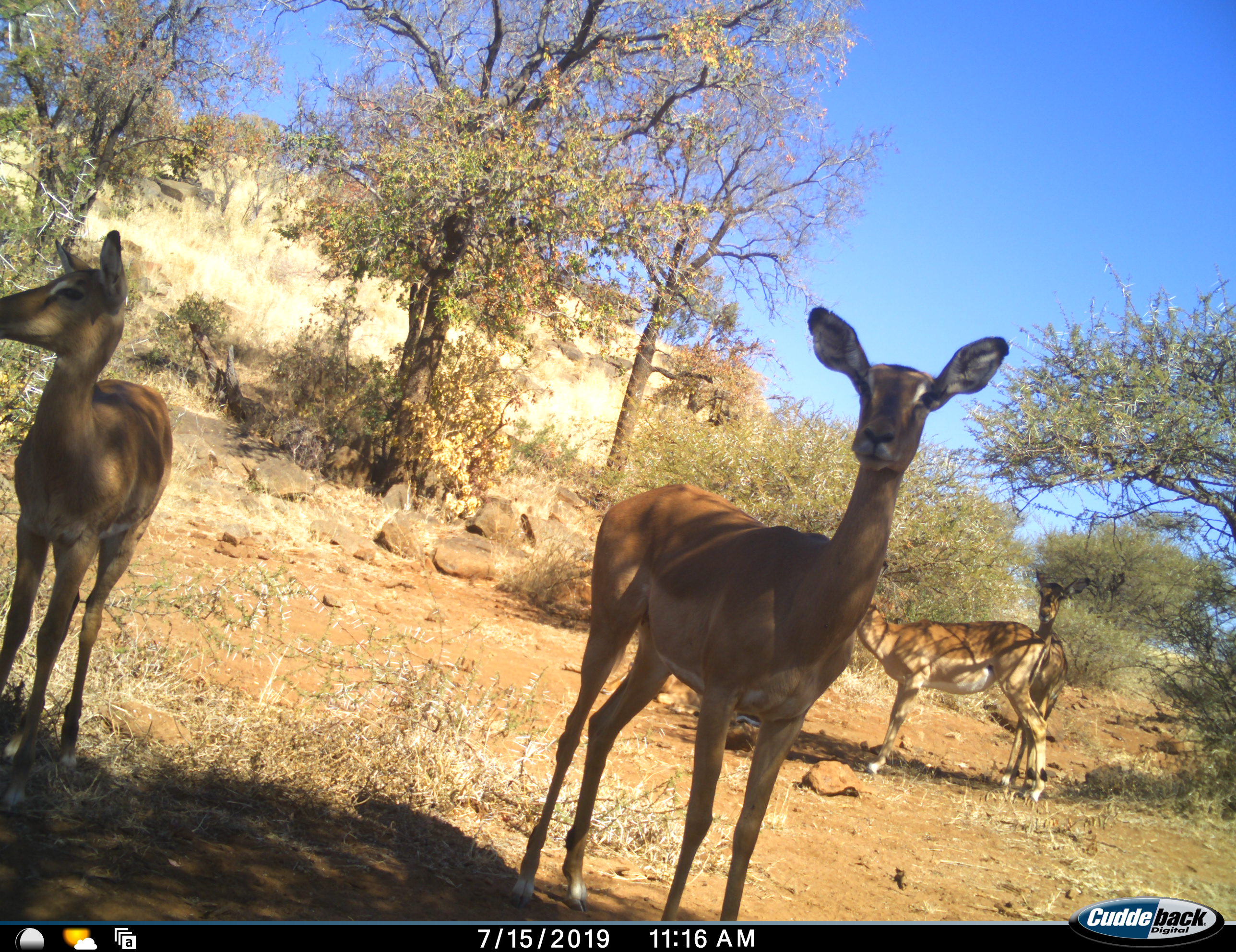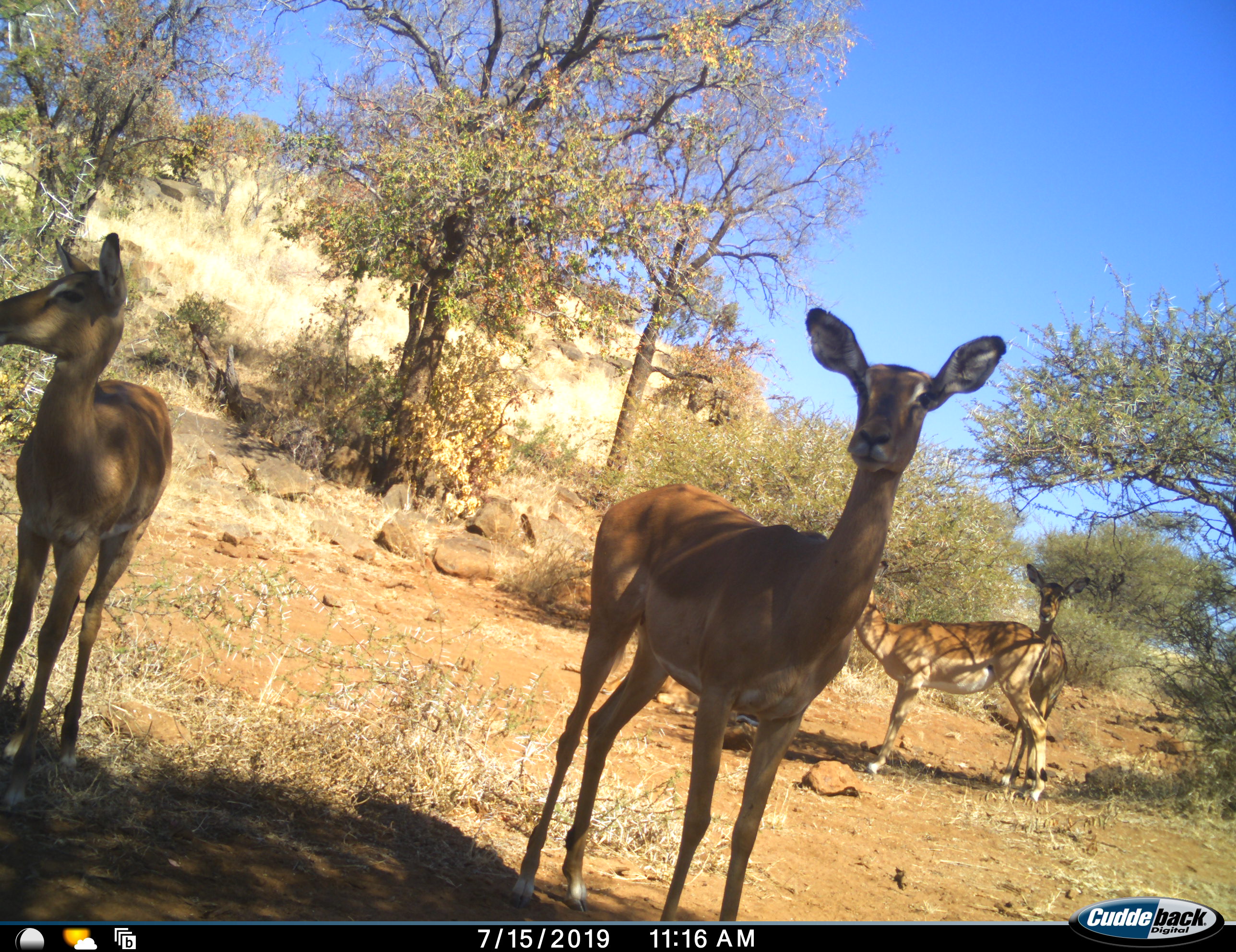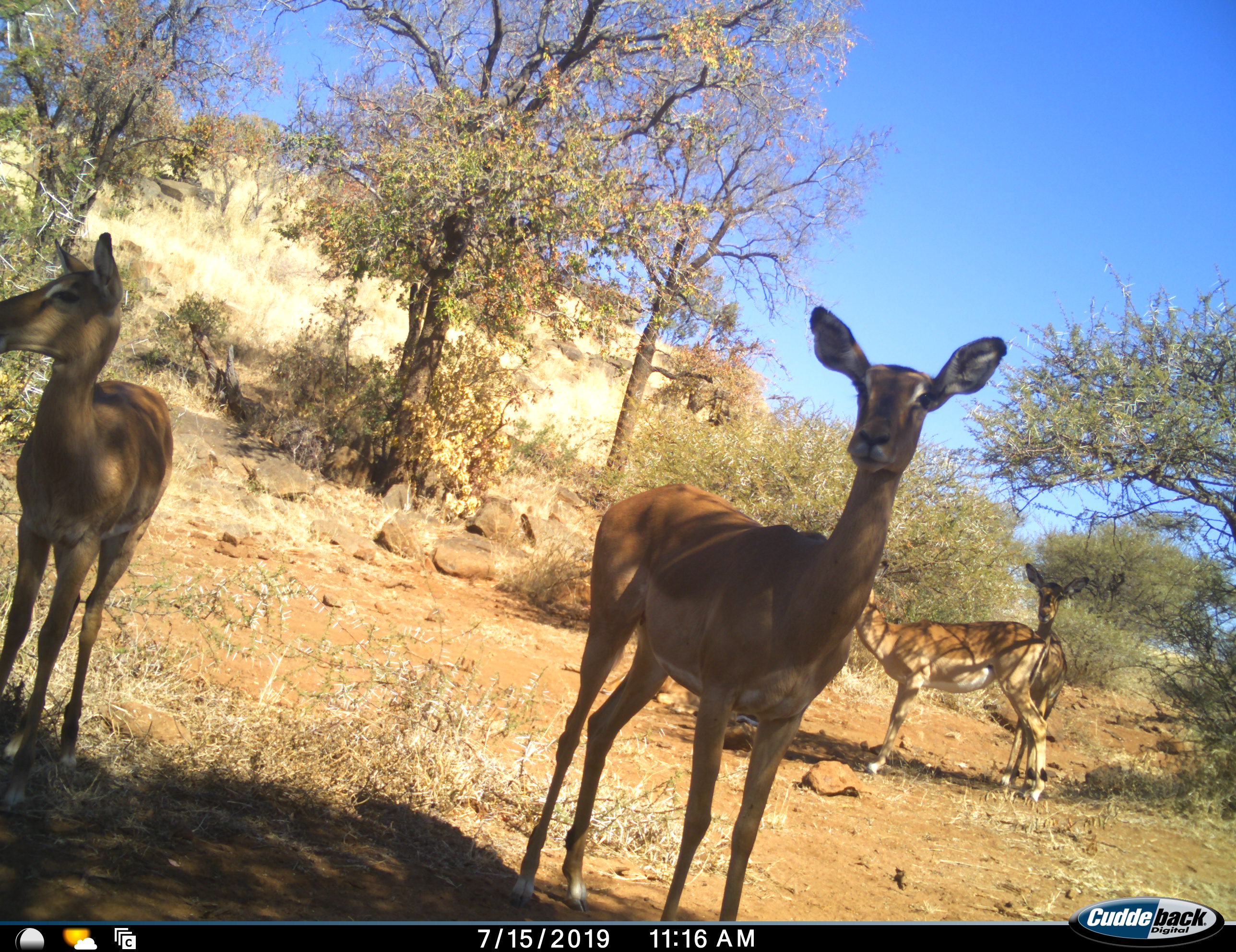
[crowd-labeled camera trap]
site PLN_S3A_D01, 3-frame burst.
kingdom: Animalia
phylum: Chordata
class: Mammalia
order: Artiodactyla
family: Bovidae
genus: Aepyceros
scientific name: Aepyceros melampus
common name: impala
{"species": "impala (Aepyceros melampus)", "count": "4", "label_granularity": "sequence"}